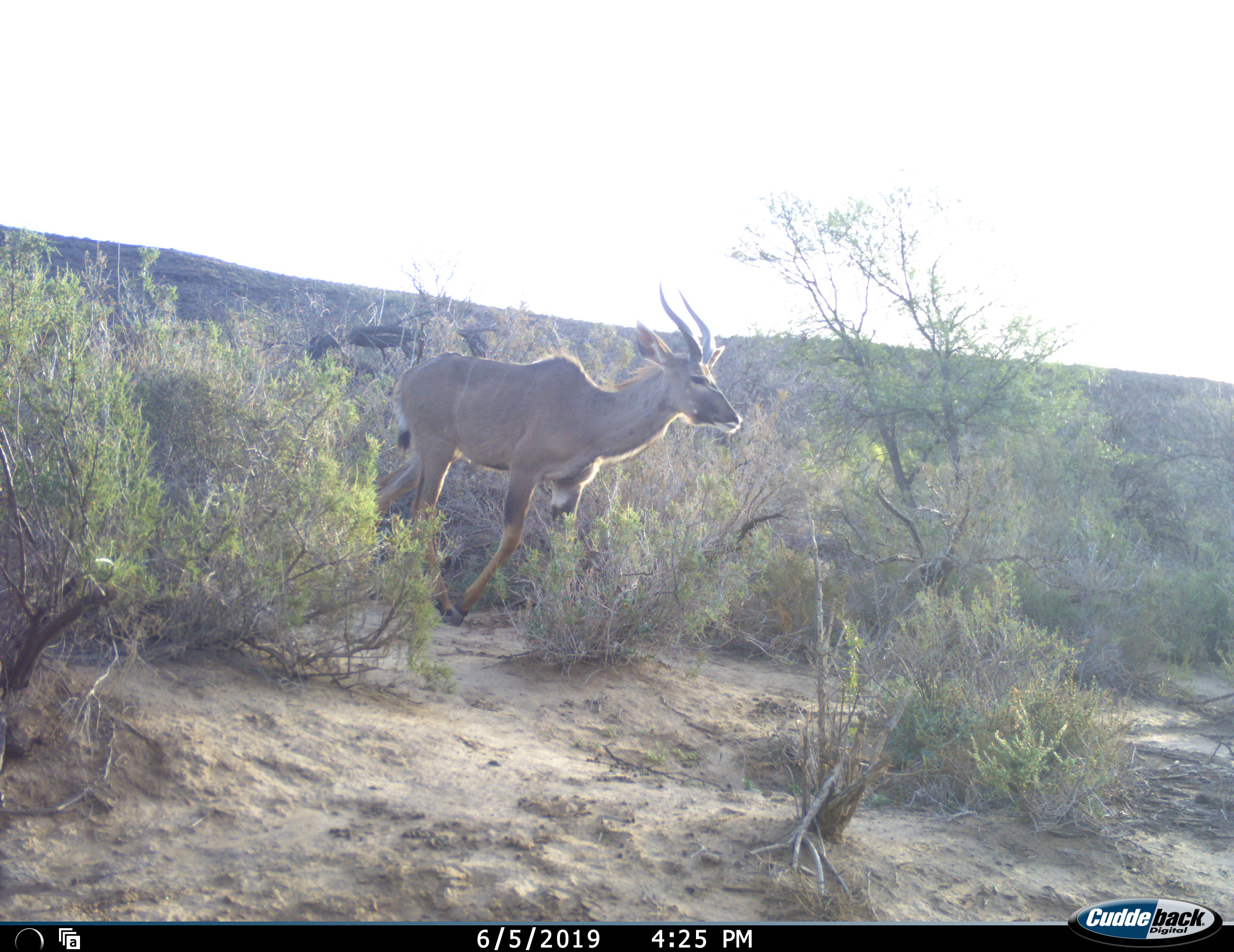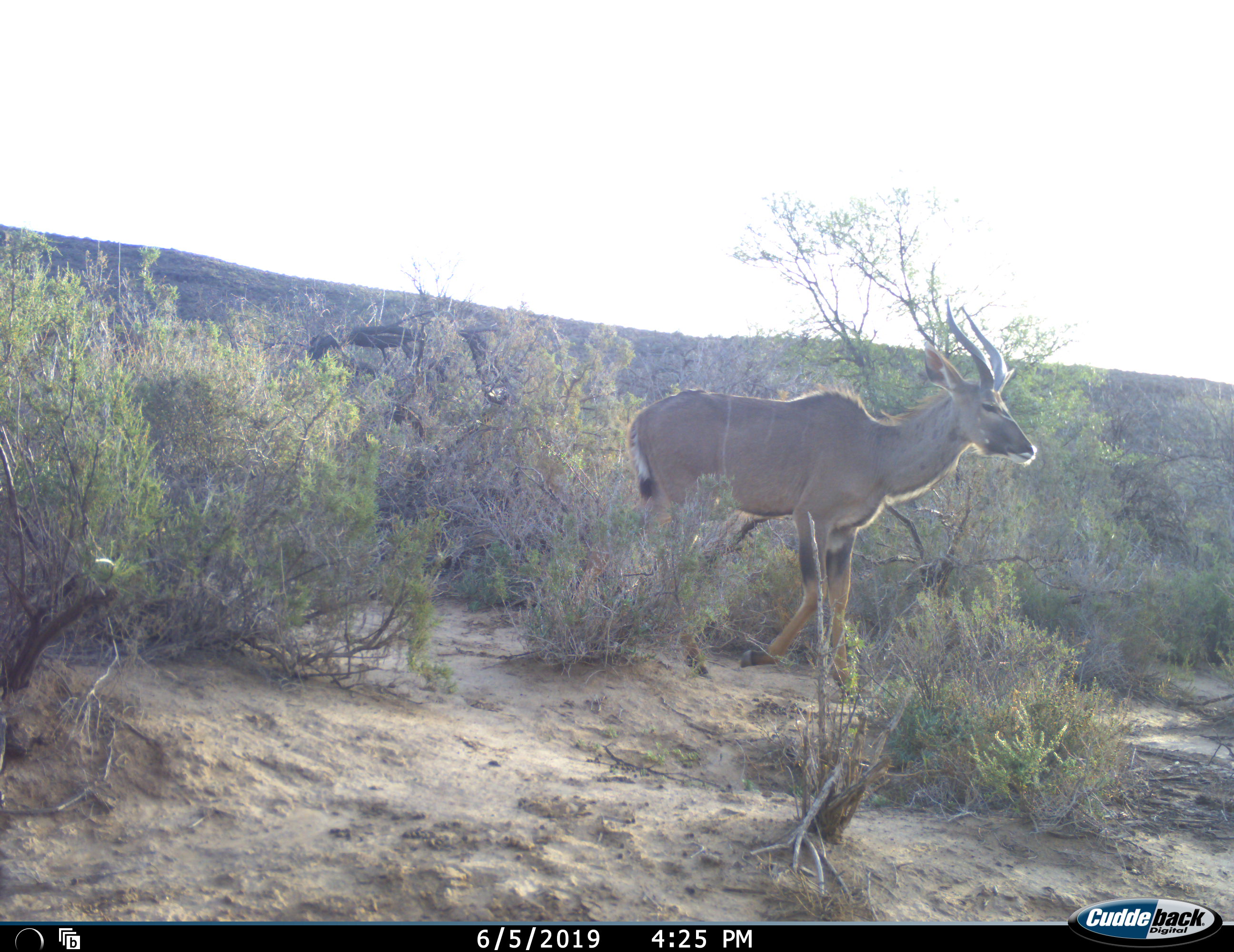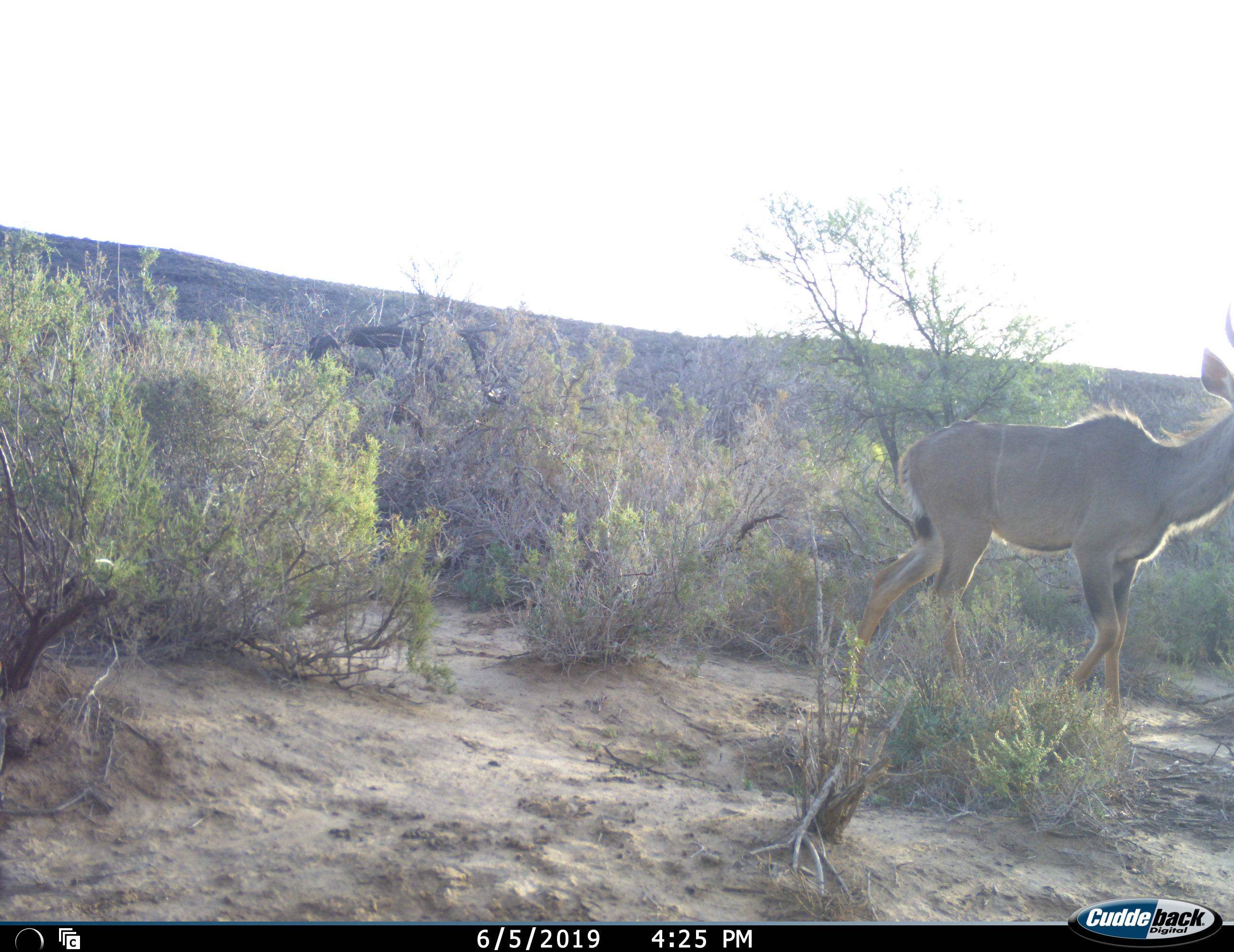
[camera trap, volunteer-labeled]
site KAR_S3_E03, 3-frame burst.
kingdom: Animalia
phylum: Chordata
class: Mammalia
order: Artiodactyla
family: Bovidae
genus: Tragelaphus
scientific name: Tragelaphus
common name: kudu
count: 1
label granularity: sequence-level